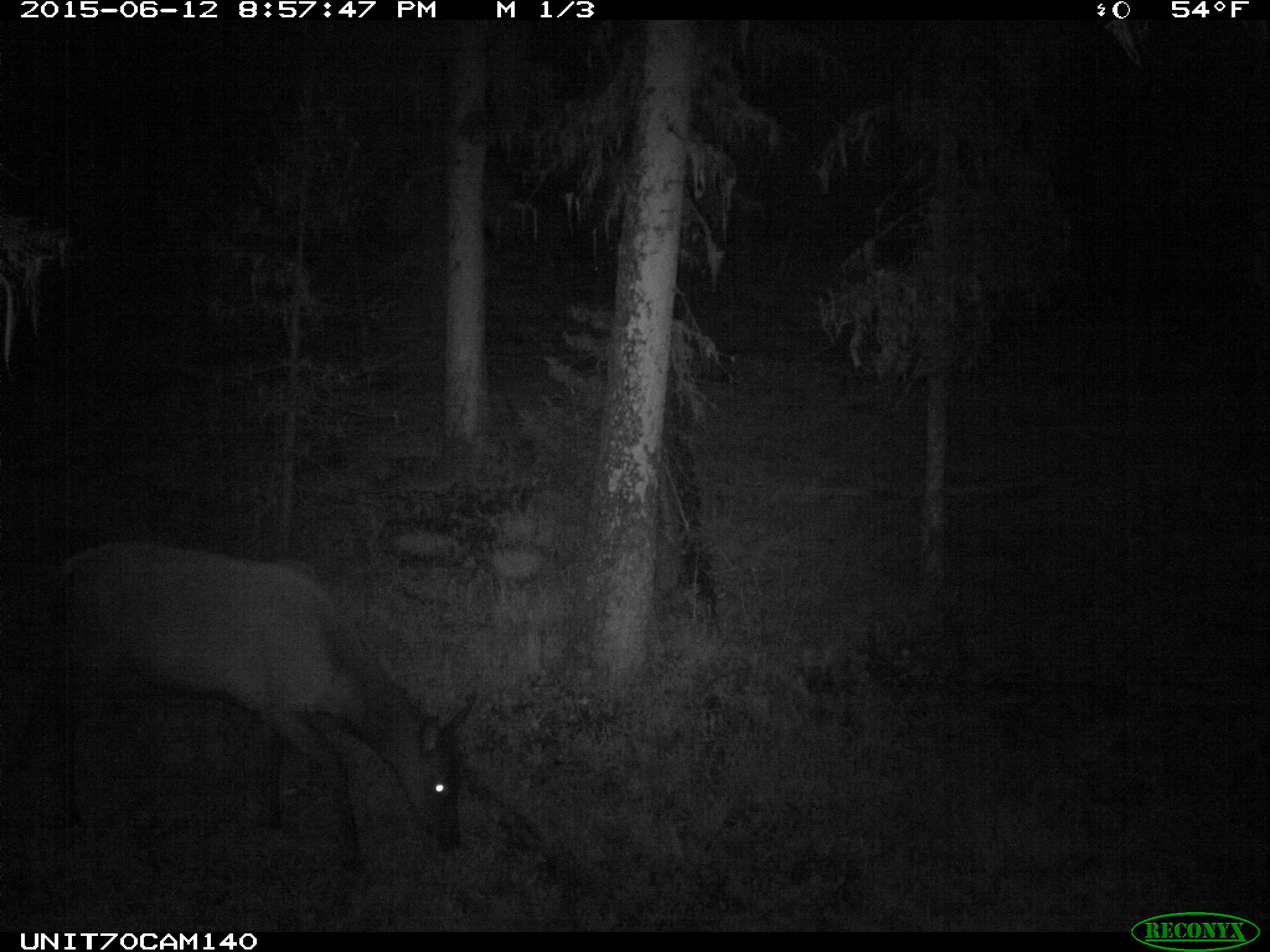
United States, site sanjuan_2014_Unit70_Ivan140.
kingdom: Animalia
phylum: Chordata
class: Mammalia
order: Artiodactyla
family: Cervidae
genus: Cervus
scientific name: Cervus elaphus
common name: red deer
Cervus elaphus (red deer).